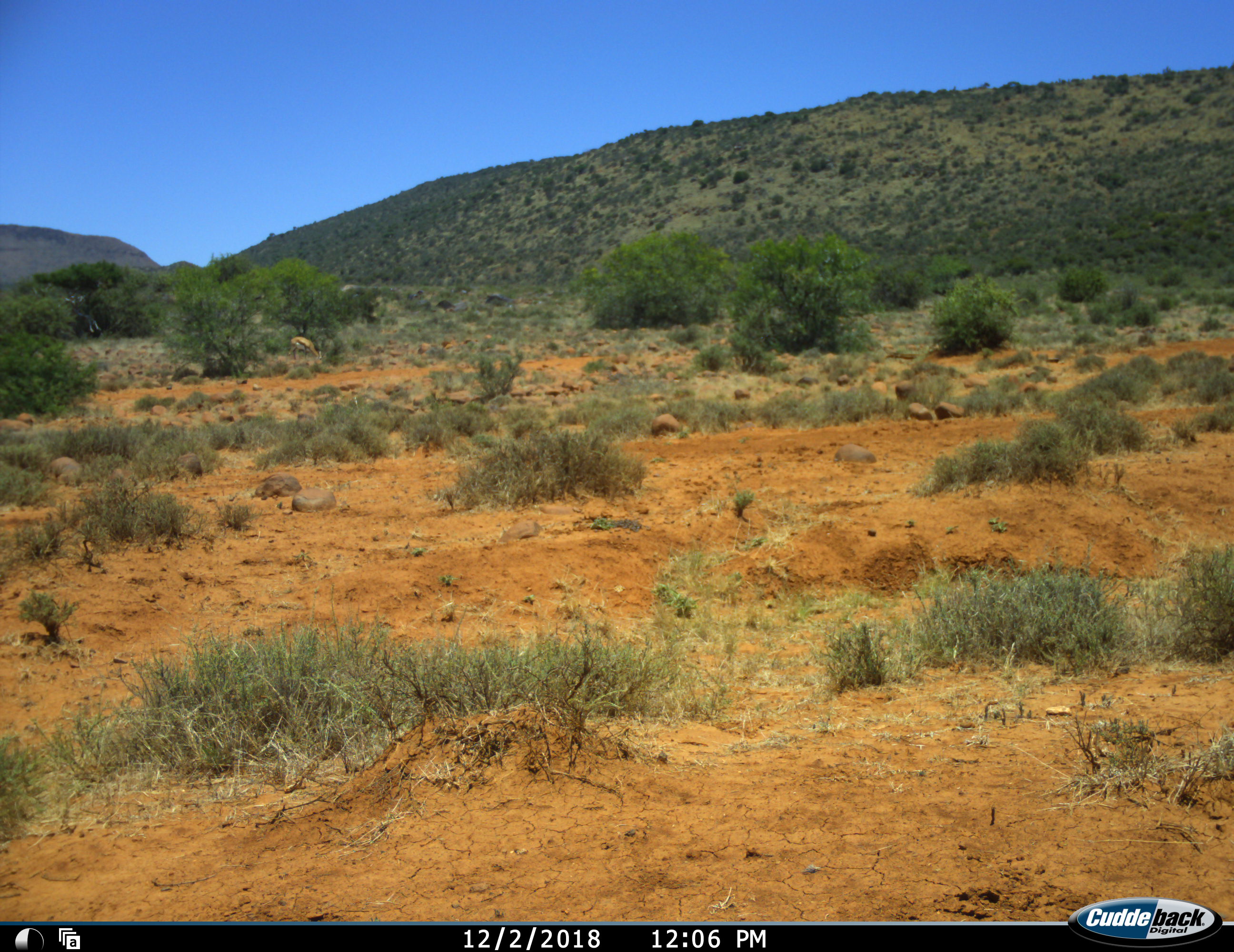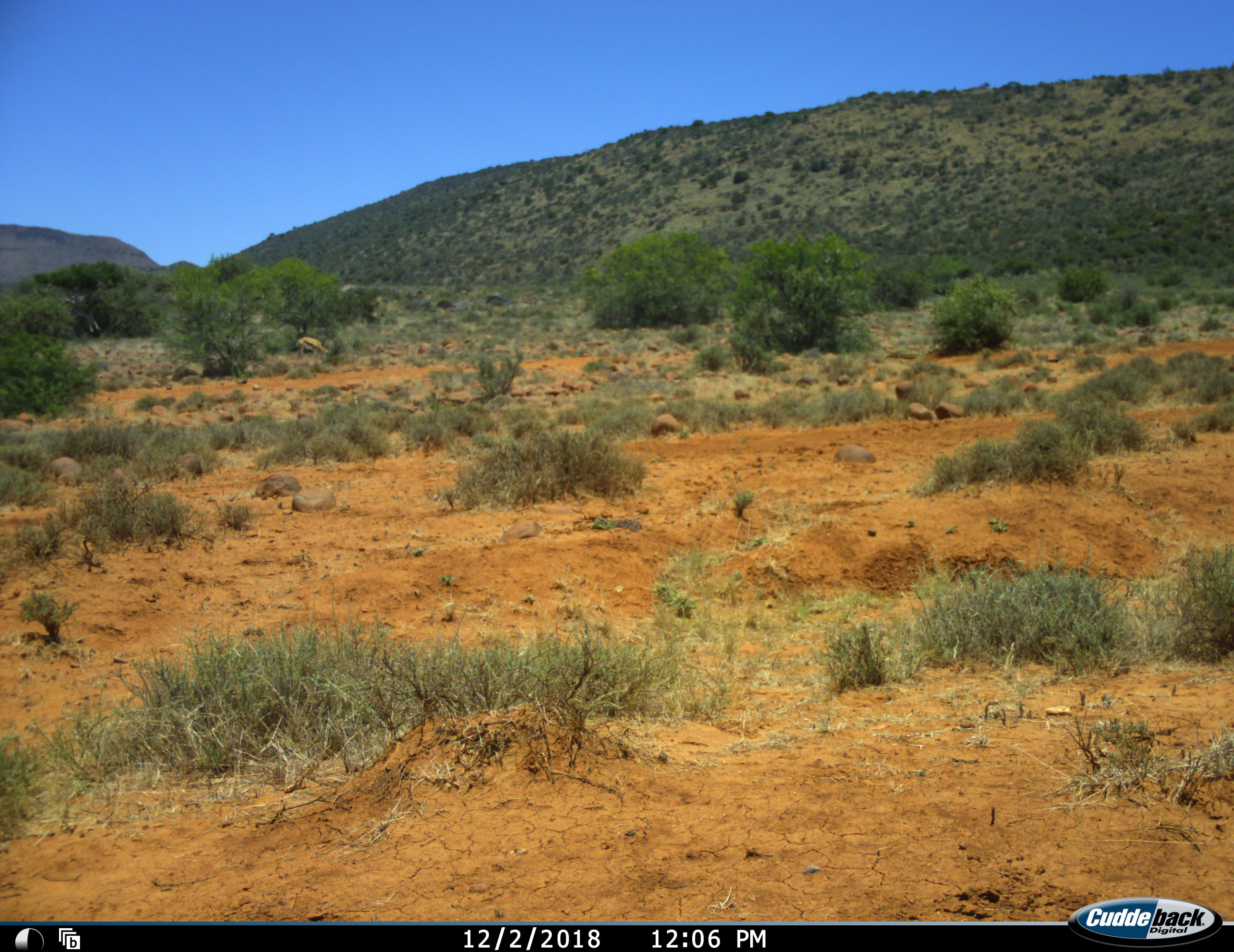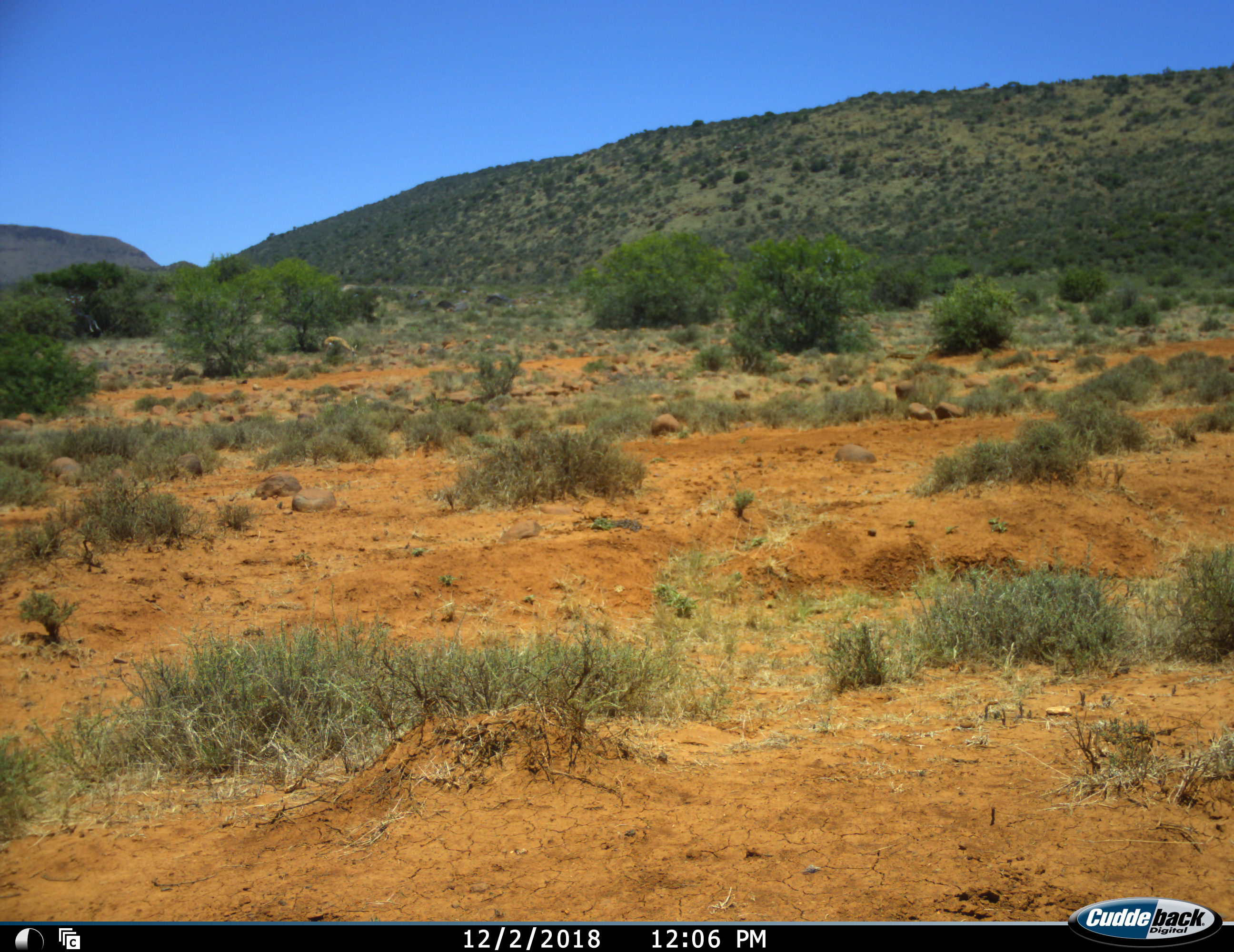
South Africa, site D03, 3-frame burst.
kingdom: Animalia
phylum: Chordata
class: Mammalia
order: Artiodactyla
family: Bovidae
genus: Antidorcas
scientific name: Antidorcas marsupialis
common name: springbok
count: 1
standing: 10%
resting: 0%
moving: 70%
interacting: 0%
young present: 0%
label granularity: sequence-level